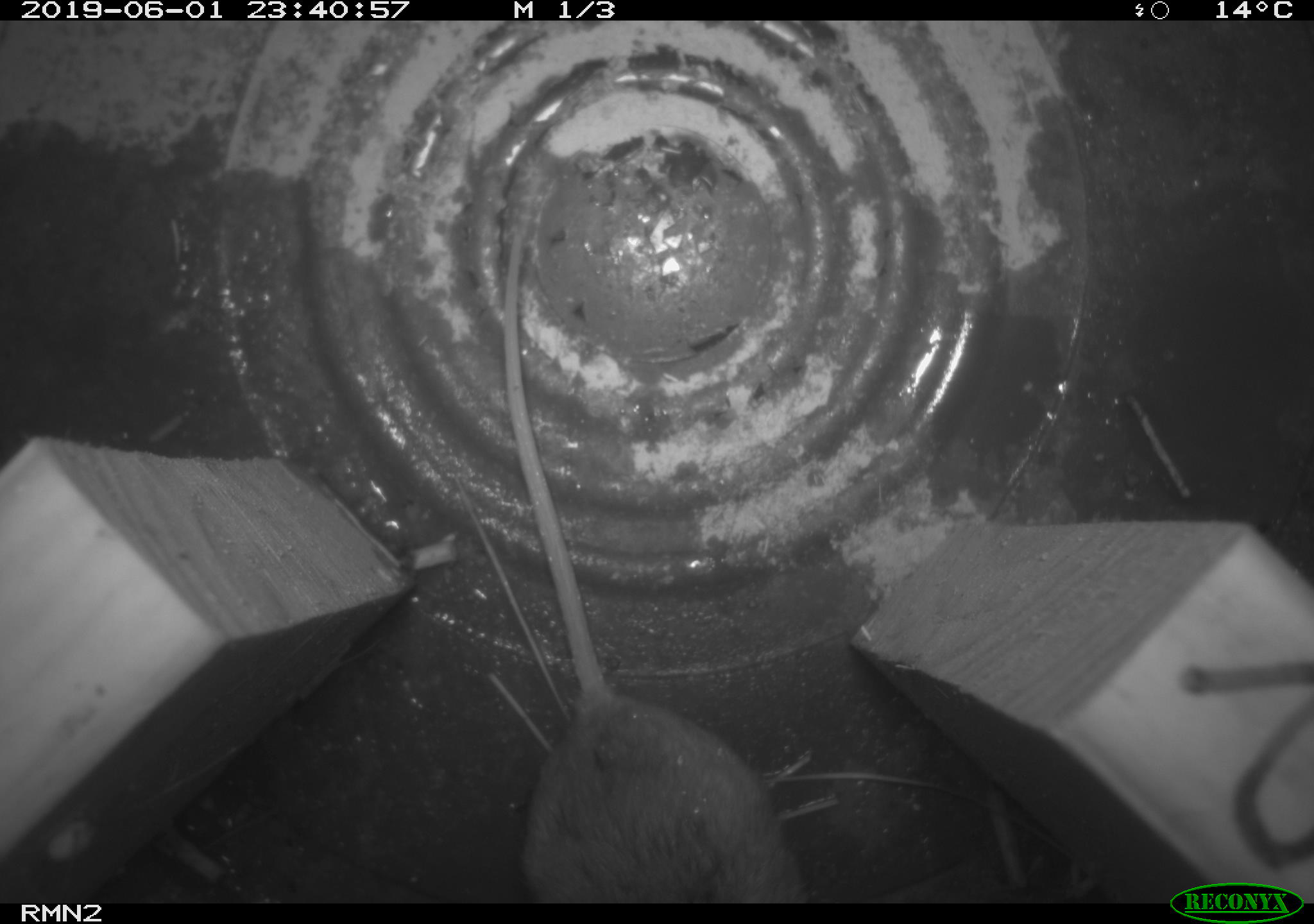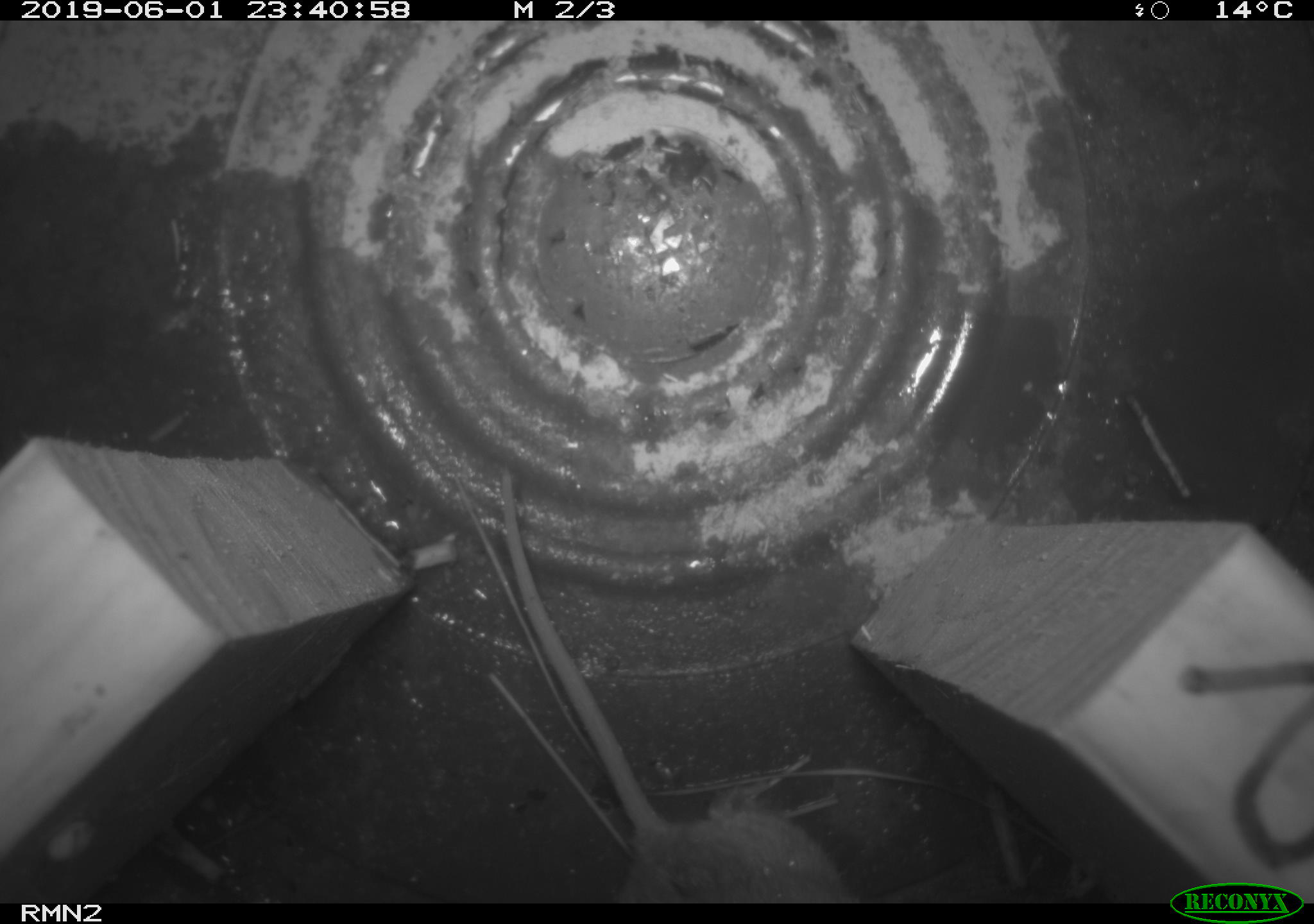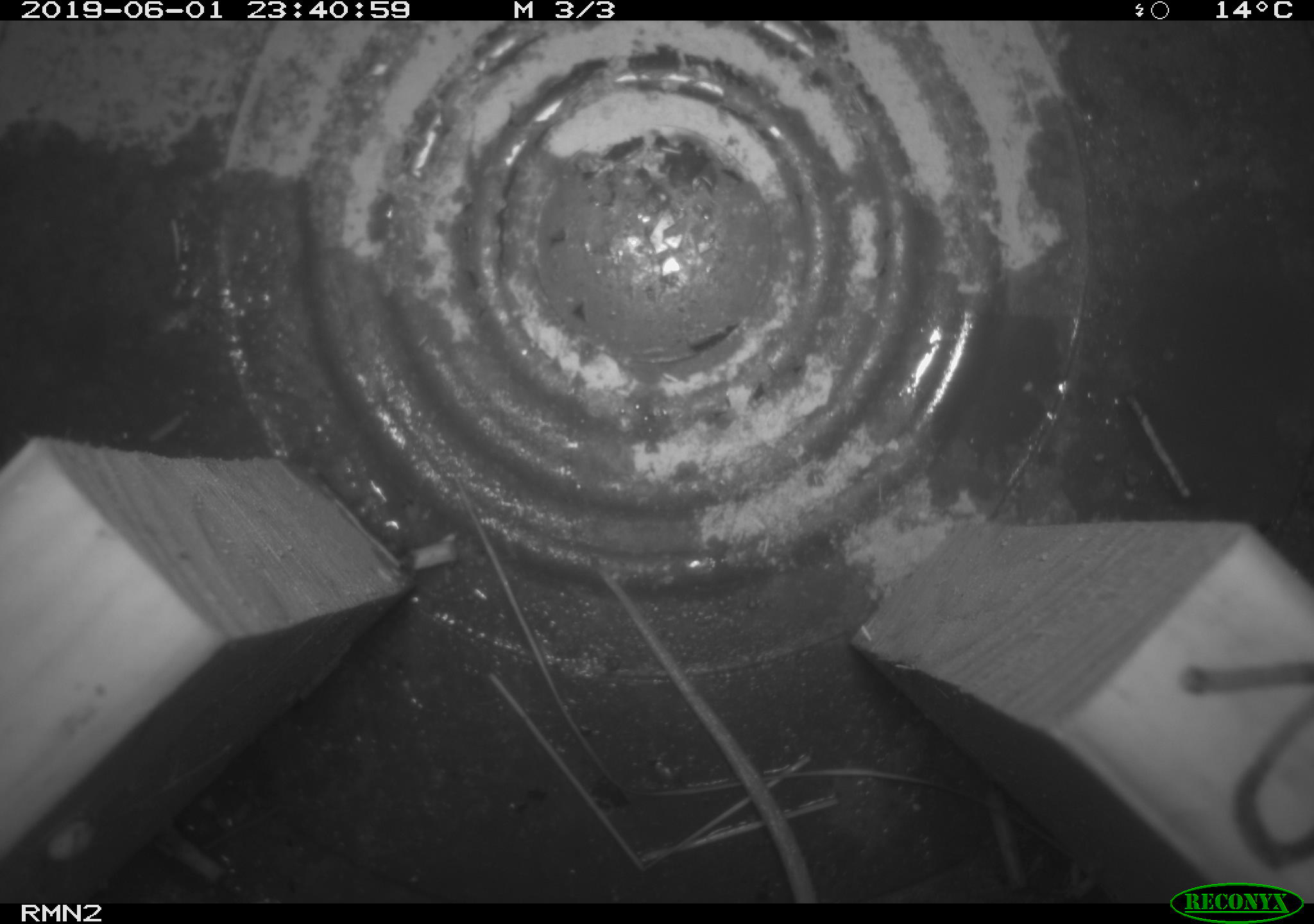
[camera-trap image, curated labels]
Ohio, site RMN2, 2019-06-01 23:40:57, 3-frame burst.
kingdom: Animalia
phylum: Chordata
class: Mammalia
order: Rodentia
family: Cricetidae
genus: Peromyscus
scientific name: Peromyscus leucopus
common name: white-footed mouse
White-footed mouse (Peromyscus leucopus).